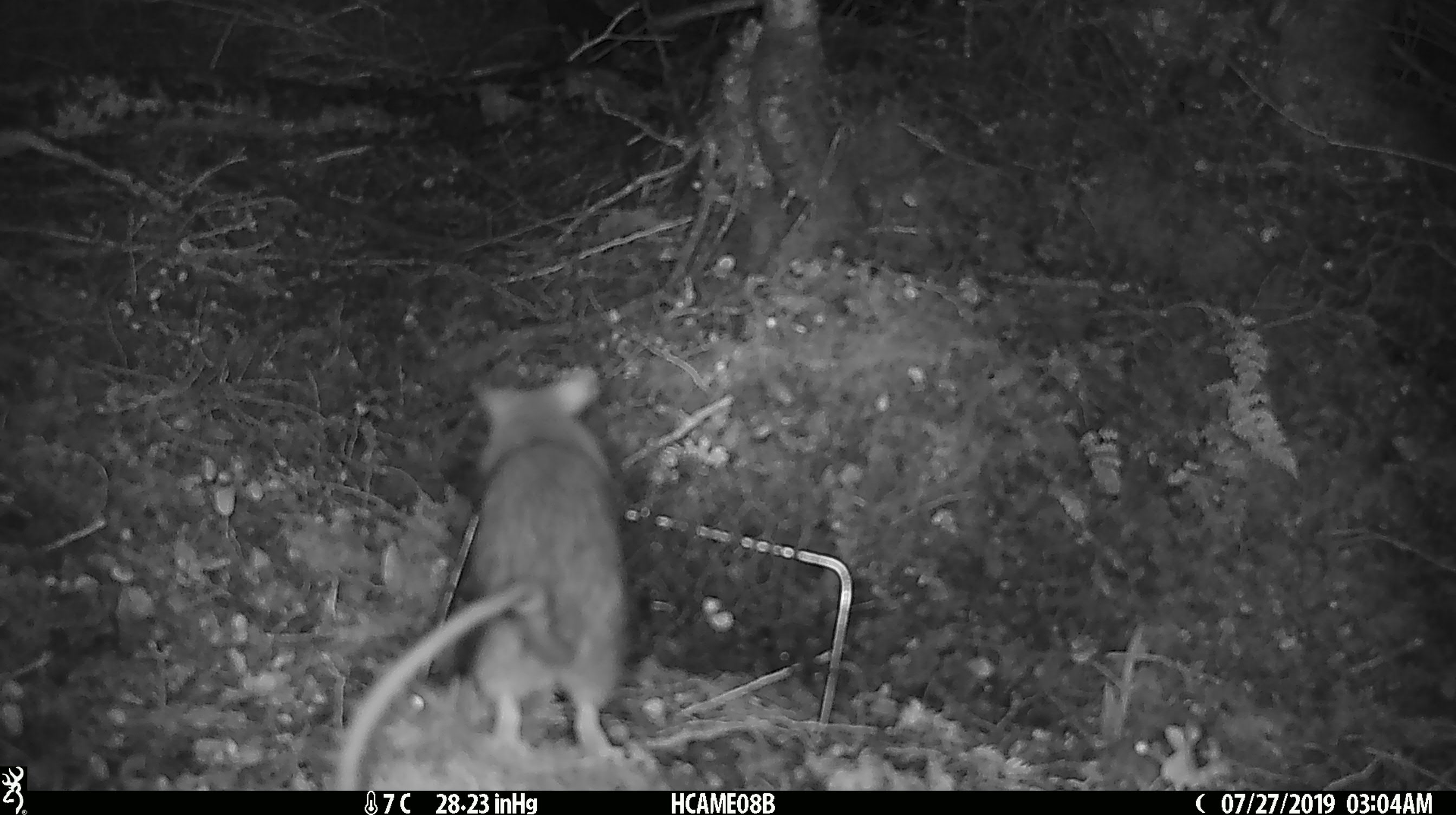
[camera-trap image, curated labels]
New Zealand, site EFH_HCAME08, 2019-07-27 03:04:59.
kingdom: Animalia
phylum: Chordata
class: Mammalia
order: Rodentia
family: Muridae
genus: Rattus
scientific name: Rattus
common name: rat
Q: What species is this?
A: Rat (Rattus).